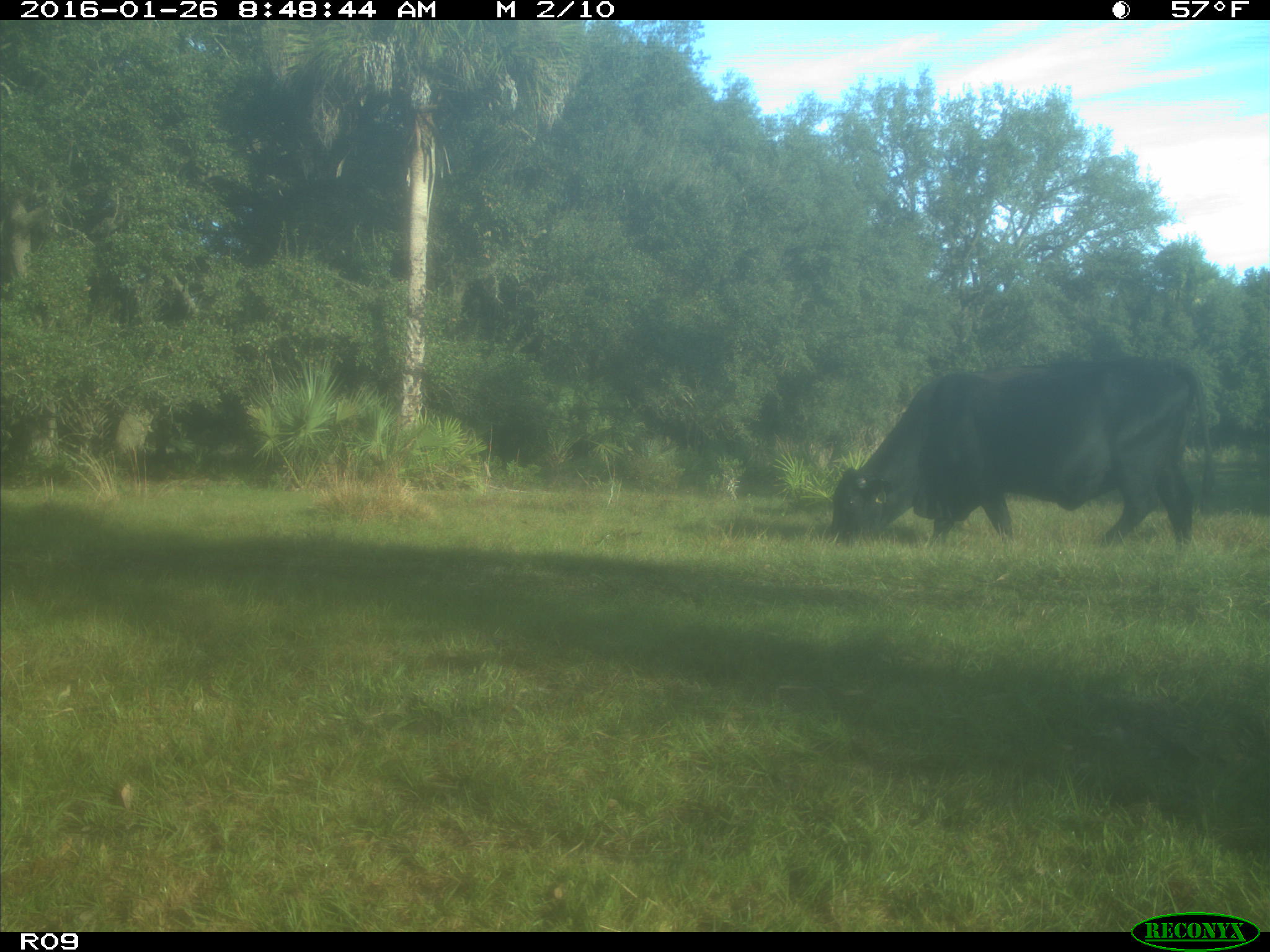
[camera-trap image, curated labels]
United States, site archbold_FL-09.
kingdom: Animalia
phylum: Chordata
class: Mammalia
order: Artiodactyla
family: Bovidae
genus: Bos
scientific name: Bos taurus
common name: domestic cow